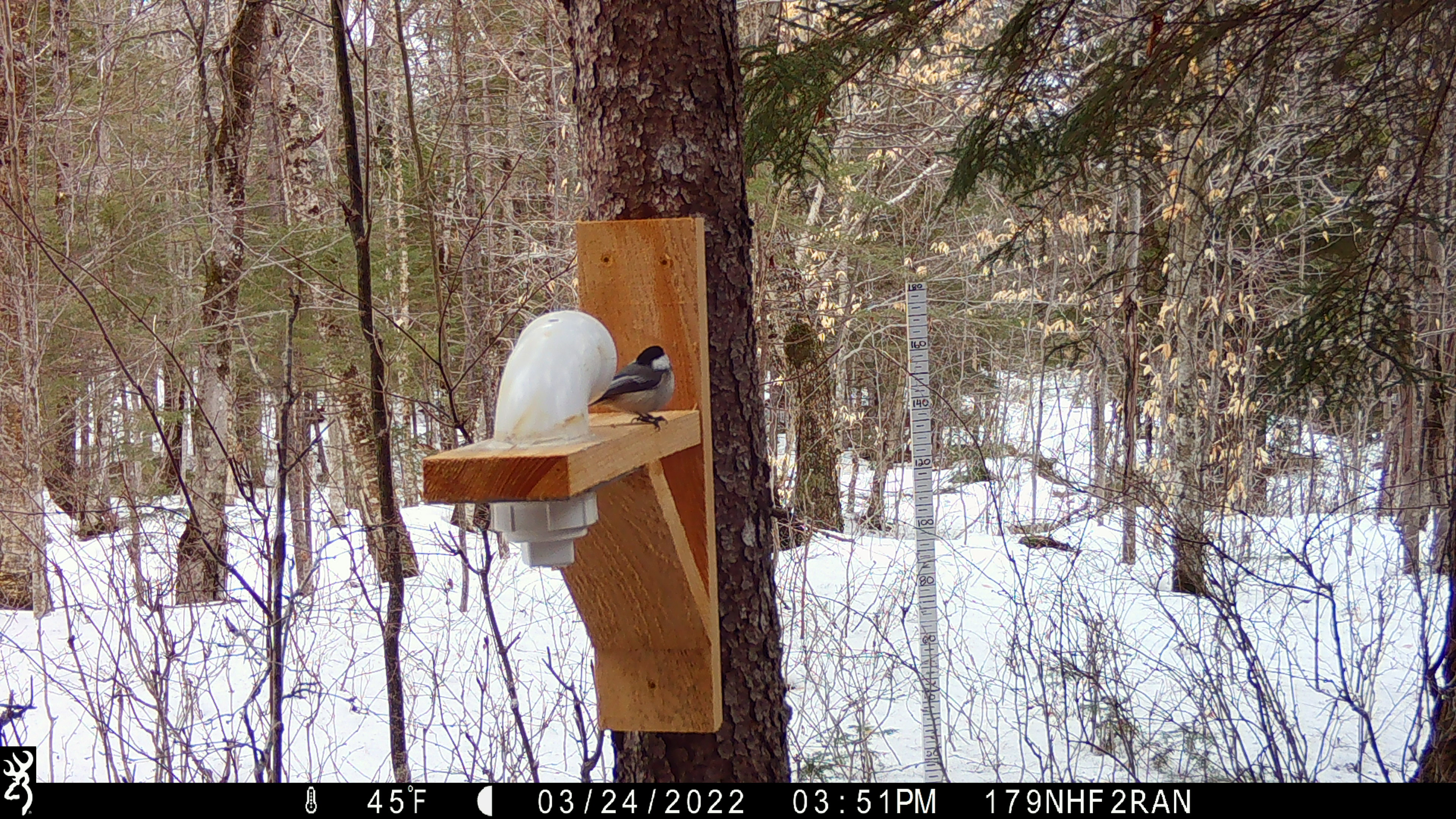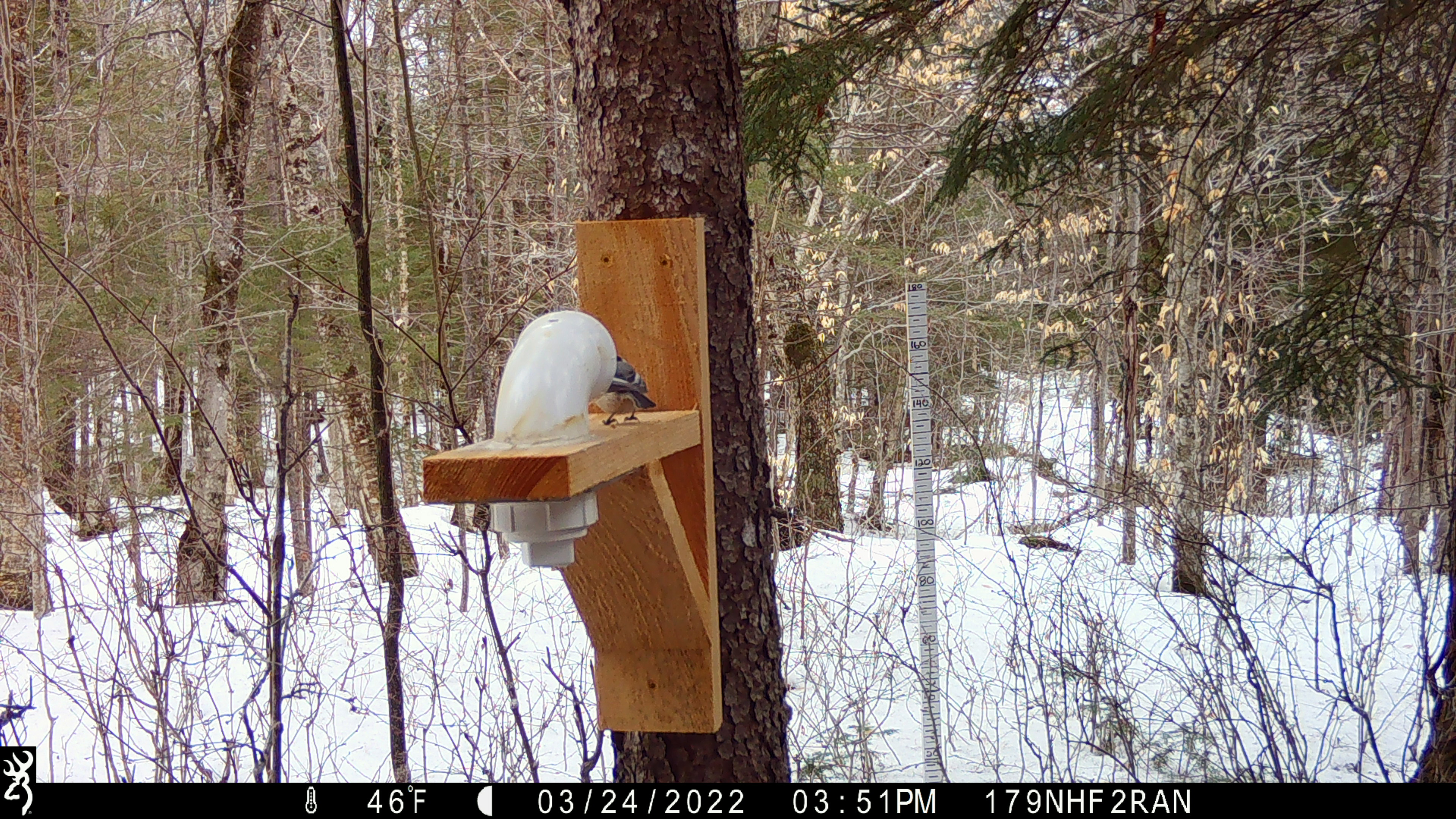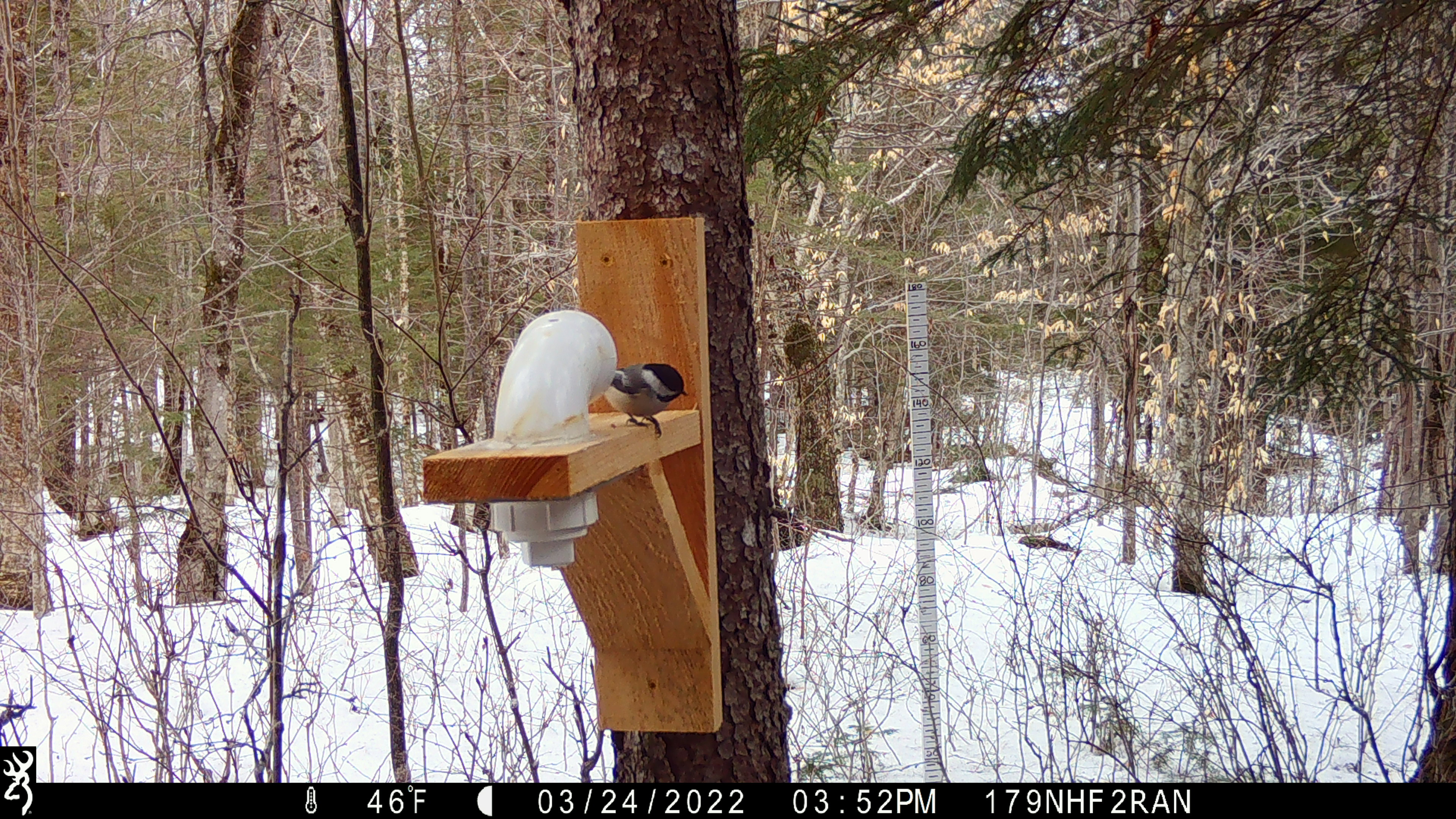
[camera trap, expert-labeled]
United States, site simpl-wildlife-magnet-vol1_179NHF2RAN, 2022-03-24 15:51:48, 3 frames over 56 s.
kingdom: Animalia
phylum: Chordata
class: Aves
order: Passeriformes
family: Paridae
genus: Poecile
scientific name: Poecile atricapillus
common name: black-capped chickadee